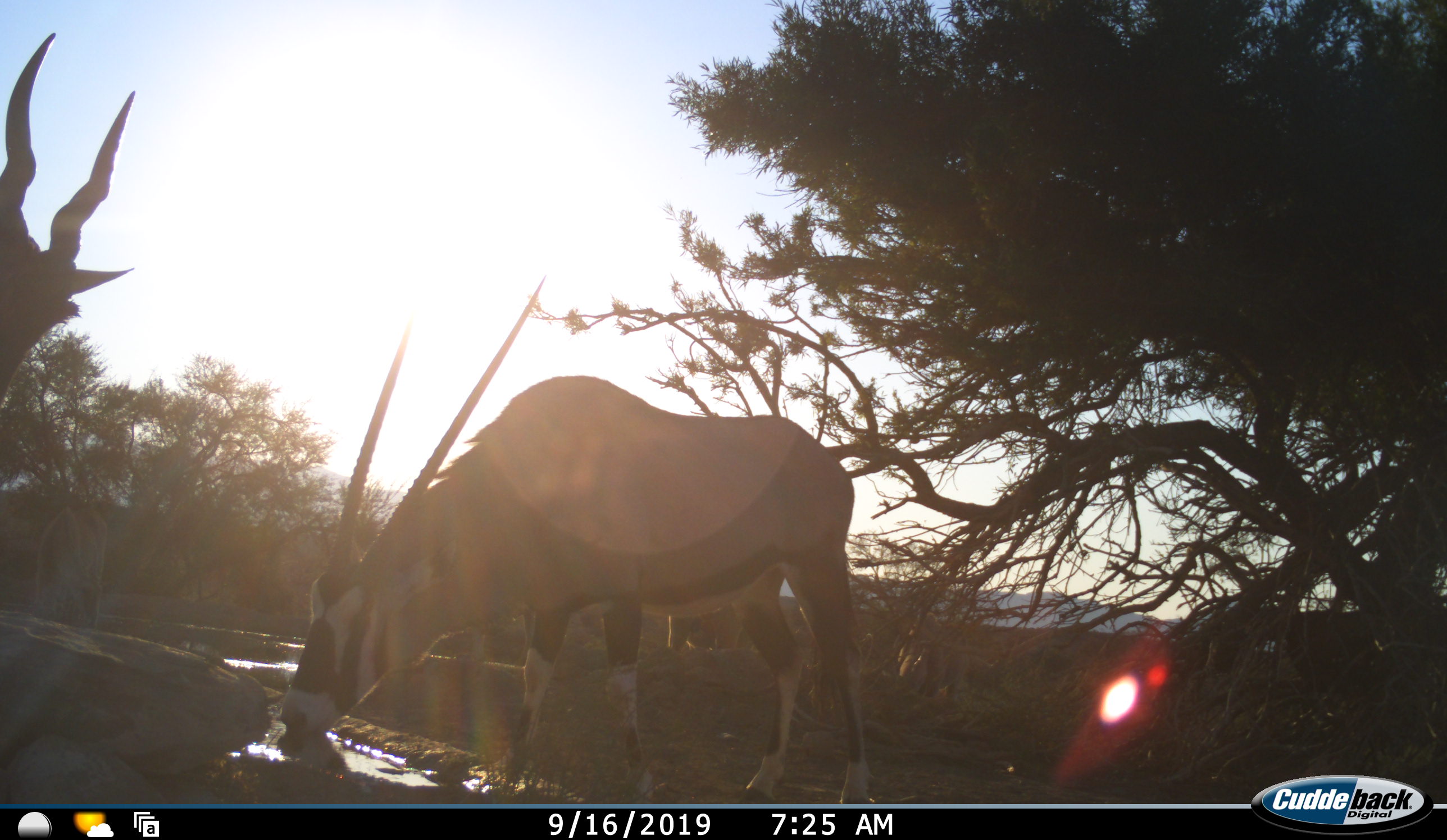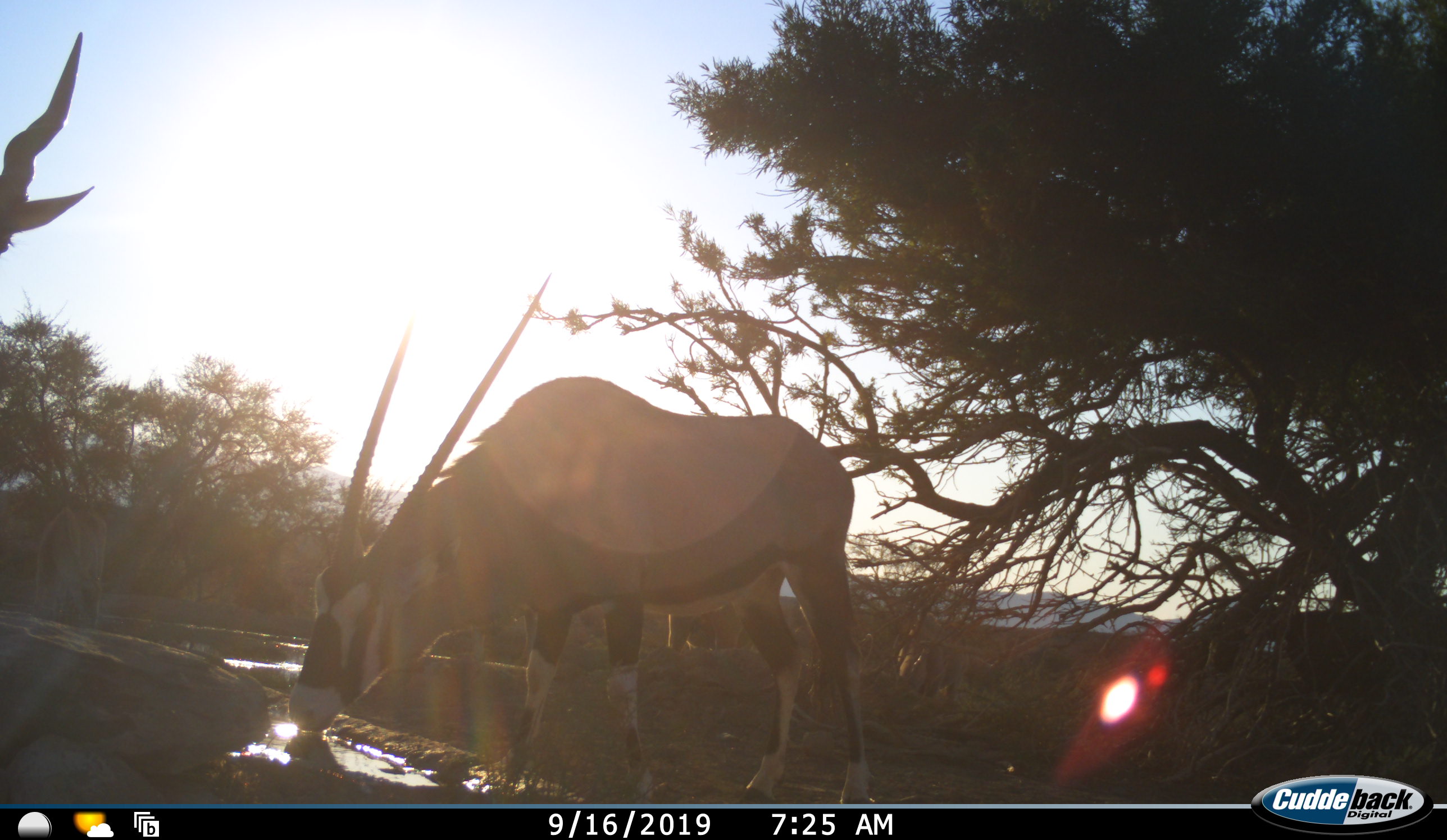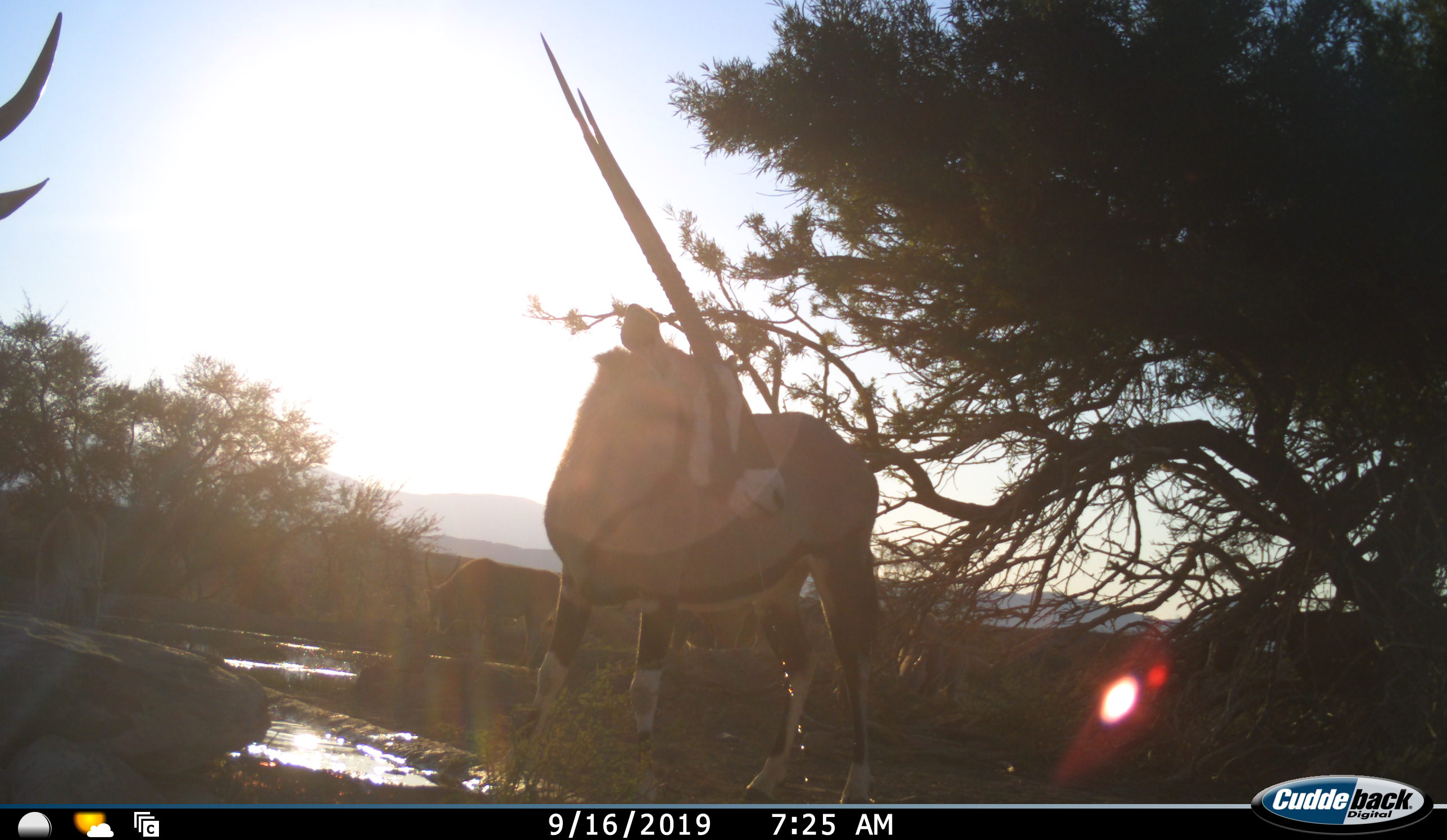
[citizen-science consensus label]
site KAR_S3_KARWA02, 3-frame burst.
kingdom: Animalia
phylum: Chordata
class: Mammalia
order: Artiodactyla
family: Bovidae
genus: Tragelaphus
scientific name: Tragelaphus oryx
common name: eland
Eland (Tragelaphus oryx), count 3. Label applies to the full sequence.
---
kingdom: Animalia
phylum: Chordata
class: Mammalia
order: Artiodactyla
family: Bovidae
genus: Oryx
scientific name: Oryx gazella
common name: gemsbok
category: oryx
Oryx (gemsbok) (Oryx gazella), count 1. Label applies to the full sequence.